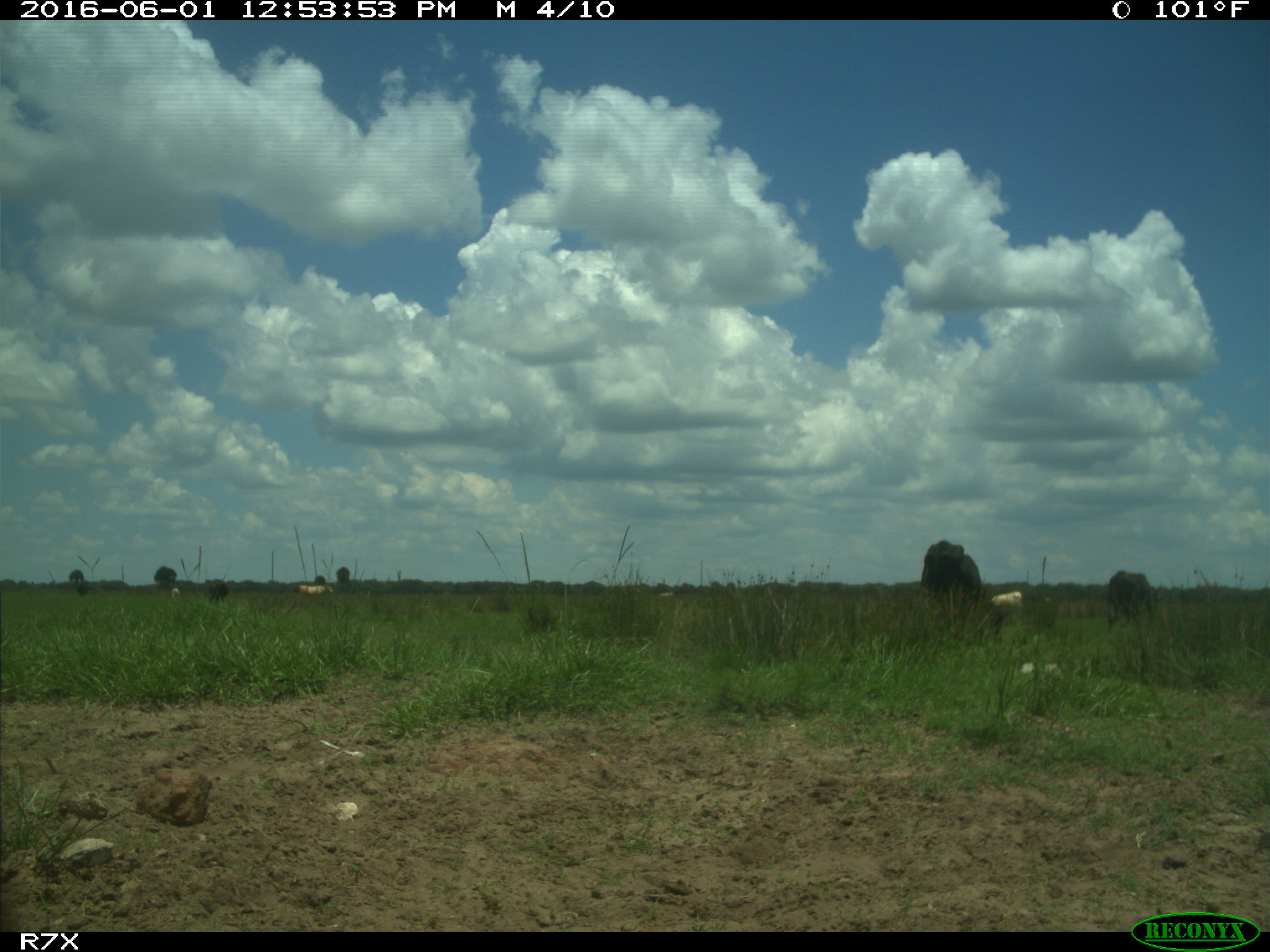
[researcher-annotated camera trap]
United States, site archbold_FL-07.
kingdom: Animalia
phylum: Chordata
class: Mammalia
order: Artiodactyla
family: Bovidae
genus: Bos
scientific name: Bos taurus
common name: domestic cow